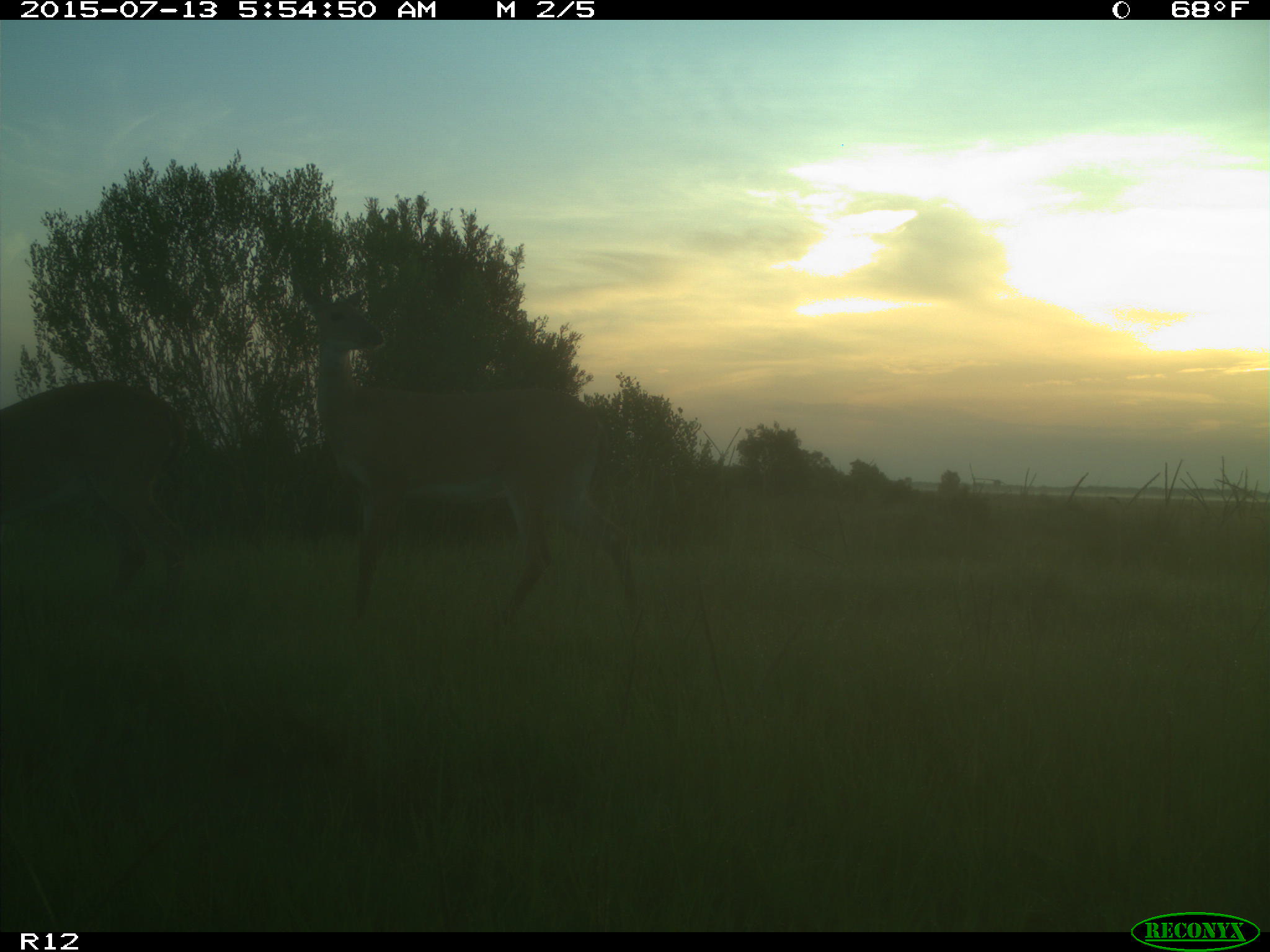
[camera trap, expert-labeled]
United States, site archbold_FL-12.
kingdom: Animalia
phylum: Chordata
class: Mammalia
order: Artiodactyla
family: Cervidae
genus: Odocoileus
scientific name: Odocoileus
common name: deer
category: unidentified deer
Unidentified deer (deer) (Odocoileus).